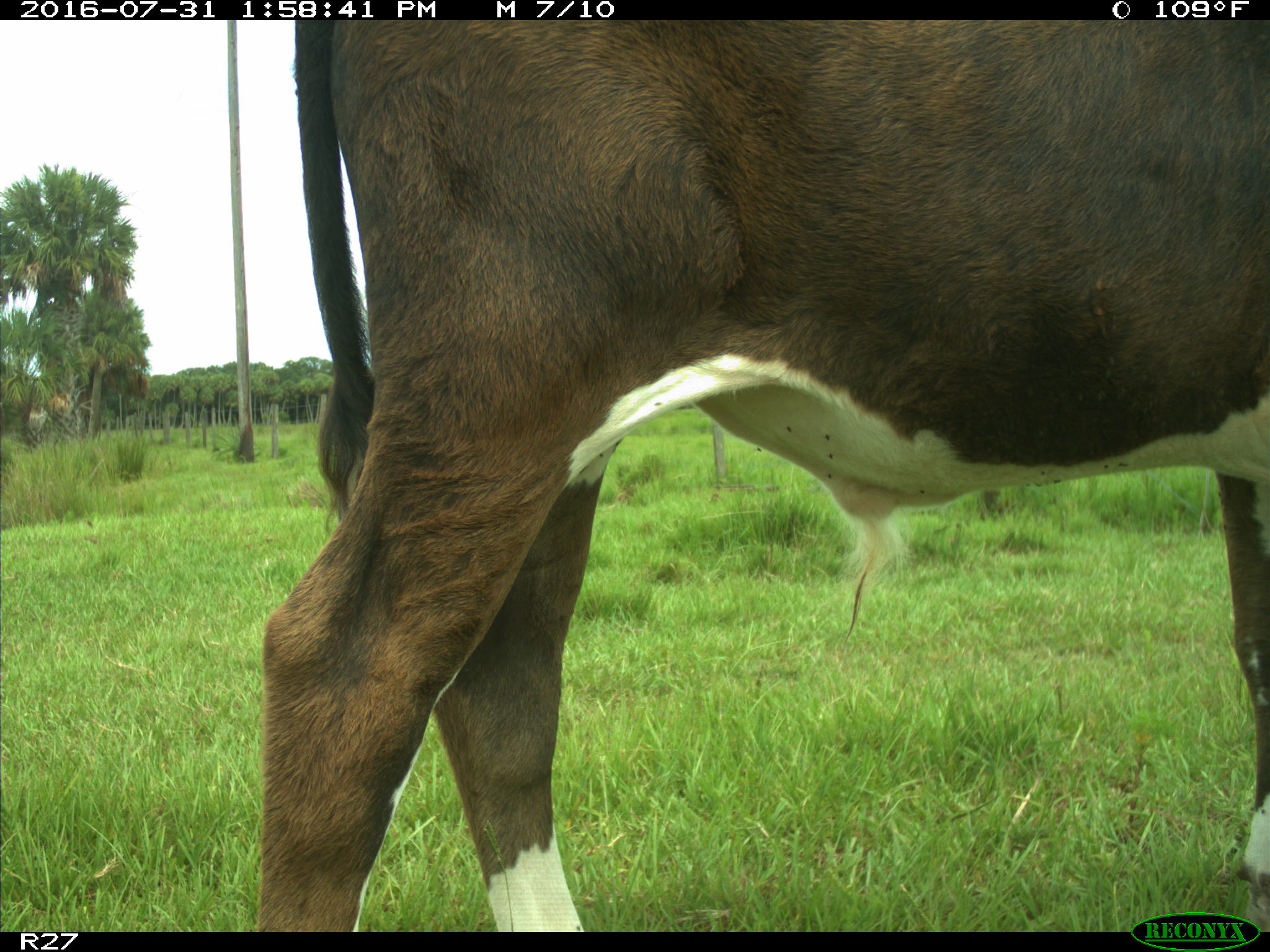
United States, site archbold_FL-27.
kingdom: Animalia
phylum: Chordata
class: Mammalia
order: Artiodactyla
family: Bovidae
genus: Bos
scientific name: Bos taurus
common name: domestic cow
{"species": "Bos taurus (domestic cow)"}